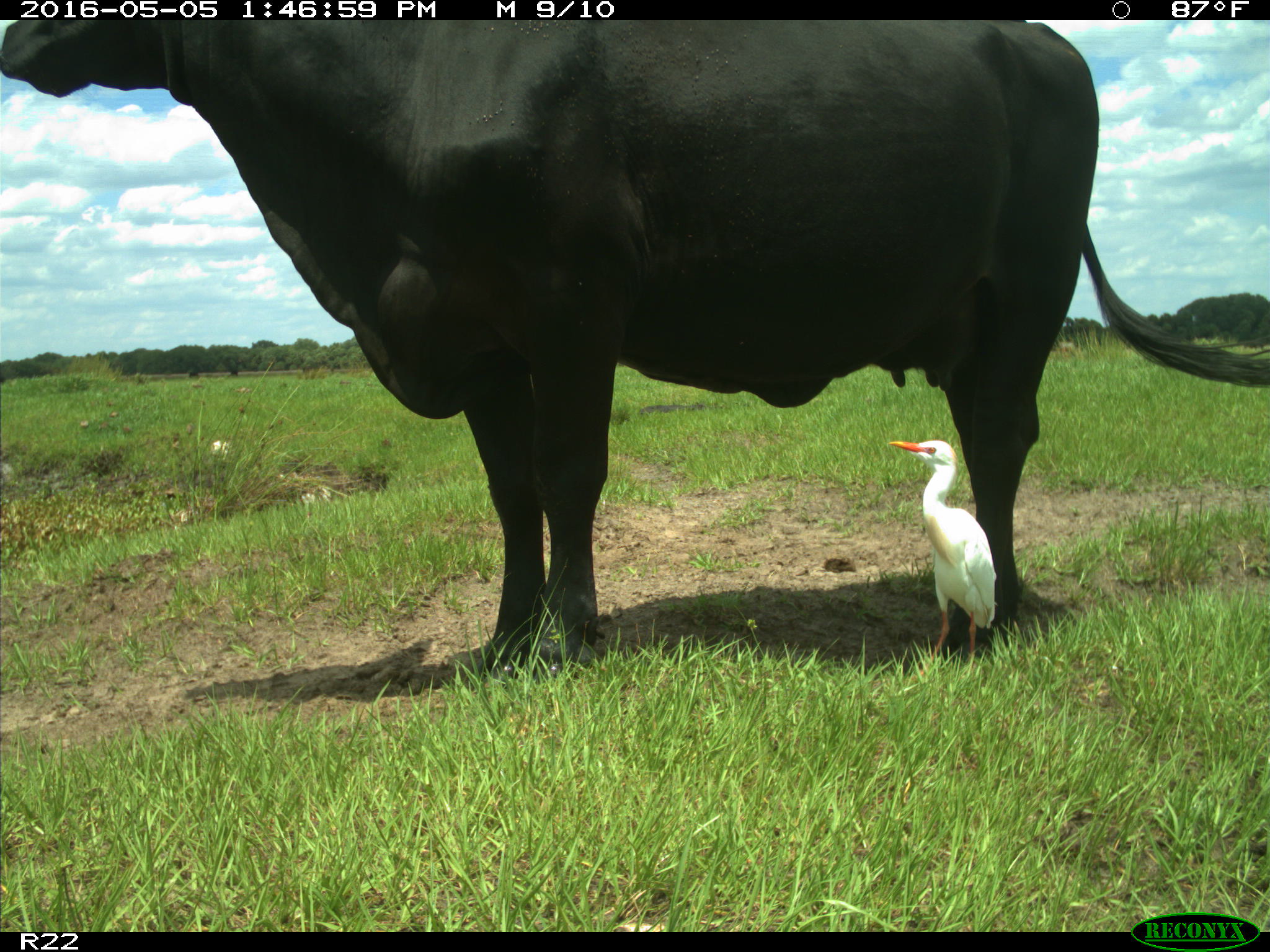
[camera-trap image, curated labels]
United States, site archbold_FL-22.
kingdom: Animalia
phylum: Chordata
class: Mammalia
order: Artiodactyla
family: Bovidae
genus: Bos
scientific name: Bos taurus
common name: domestic cow